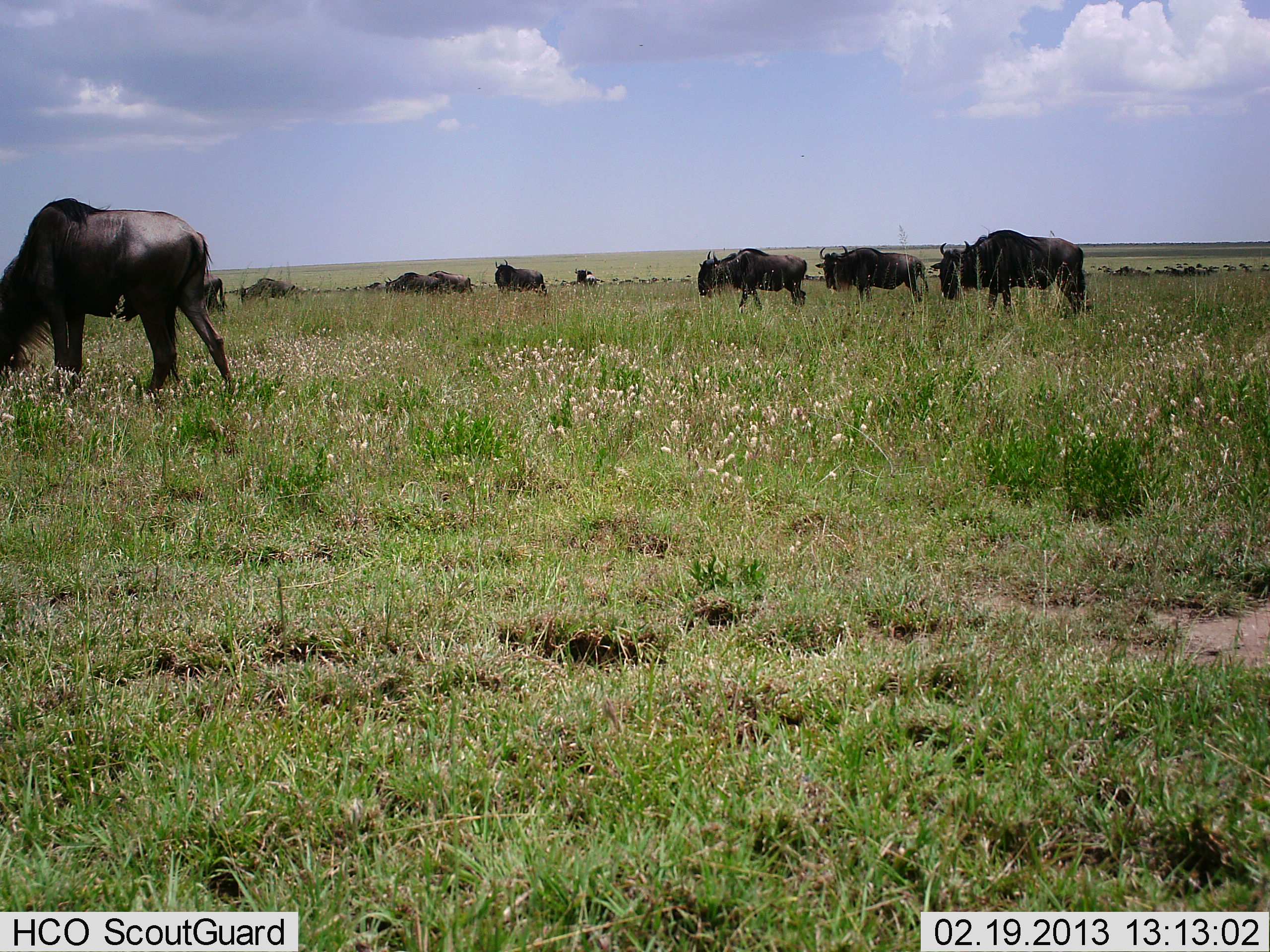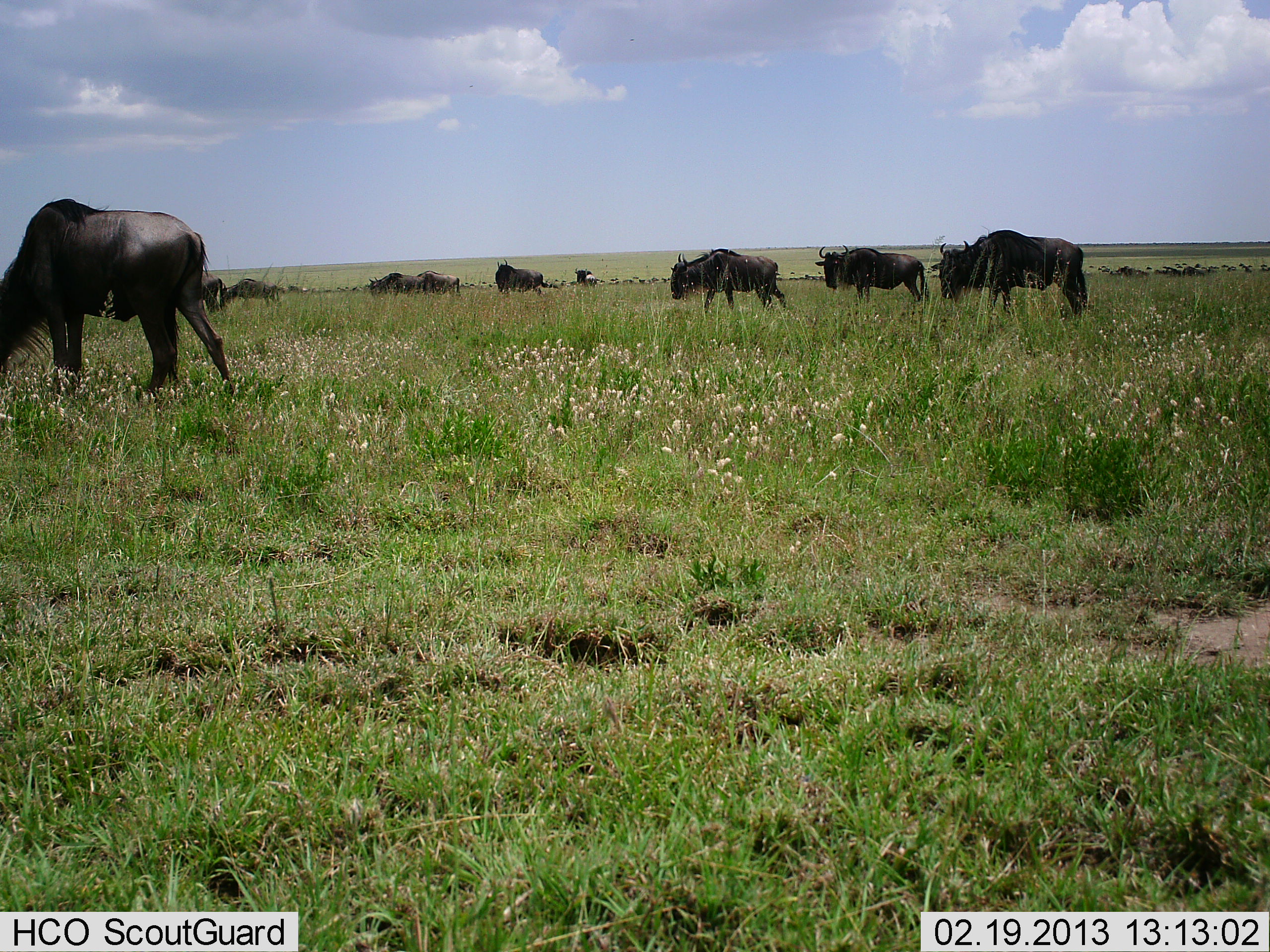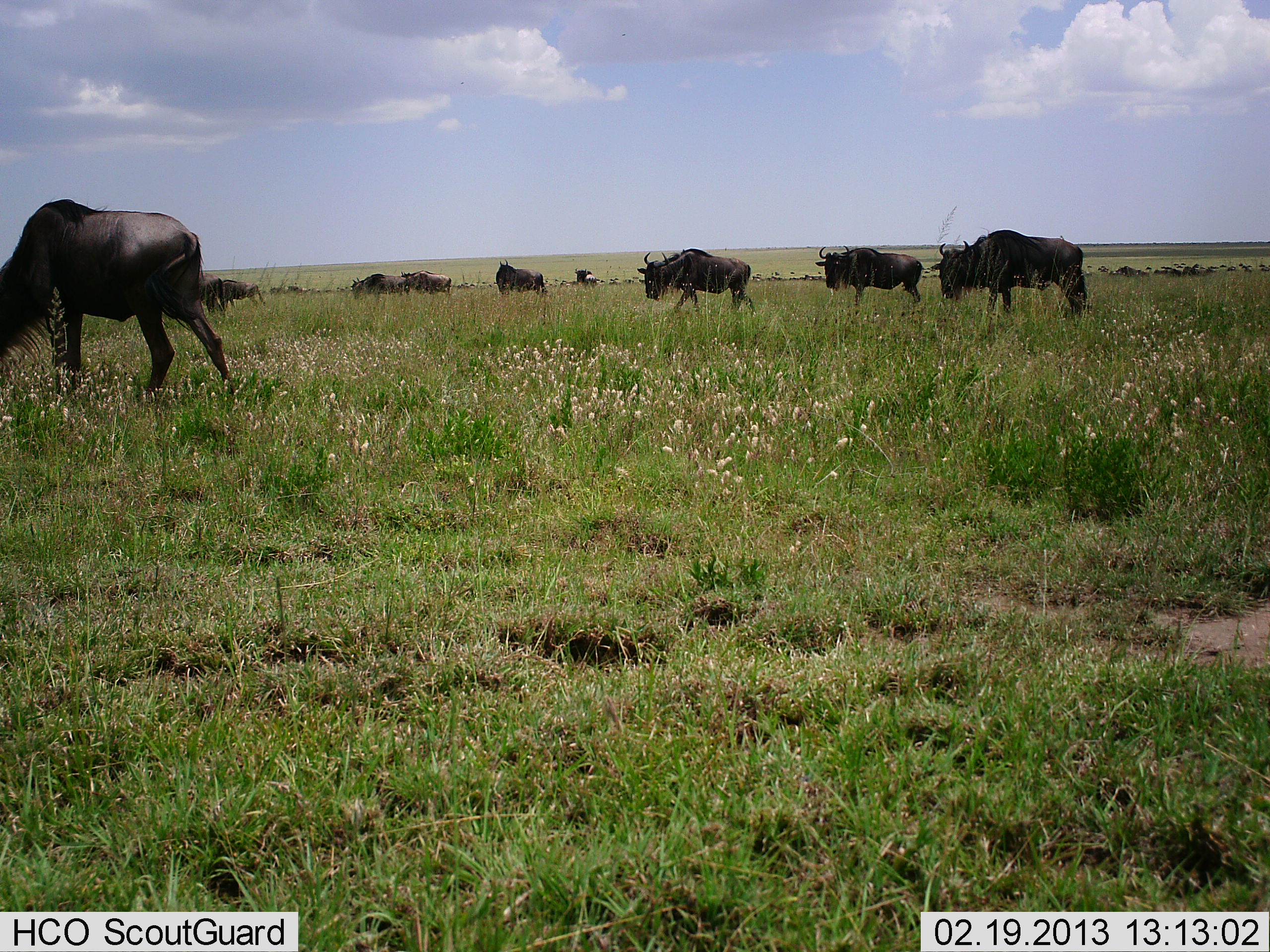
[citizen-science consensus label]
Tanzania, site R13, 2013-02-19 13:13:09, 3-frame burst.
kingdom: Animalia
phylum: Chordata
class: Mammalia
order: Artiodactyla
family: Bovidae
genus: Connochaetes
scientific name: Connochaetes taurinus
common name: blue wildebeest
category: wildebeest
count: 11-50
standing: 55%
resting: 16%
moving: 32%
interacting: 10%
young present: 3%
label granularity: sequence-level